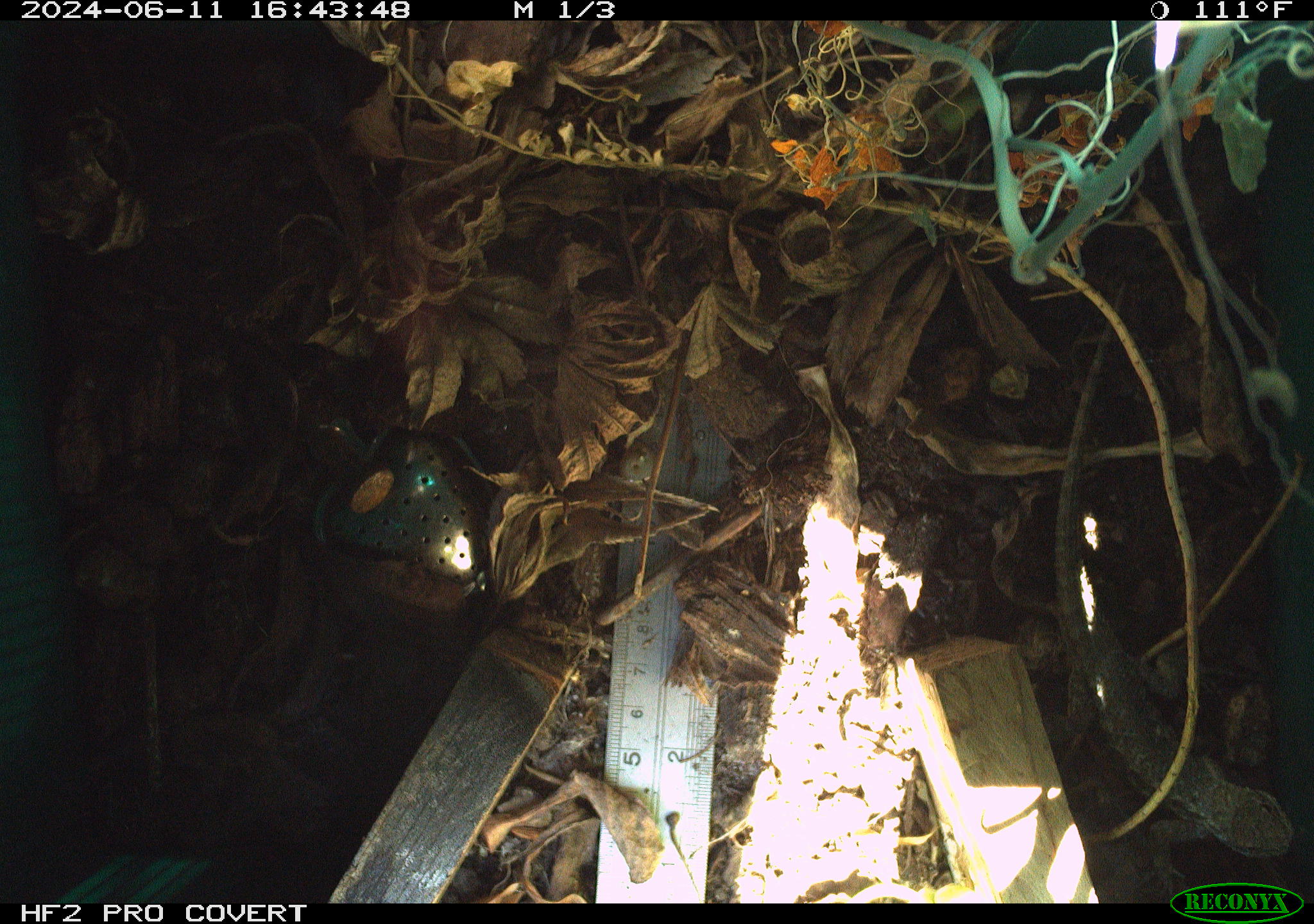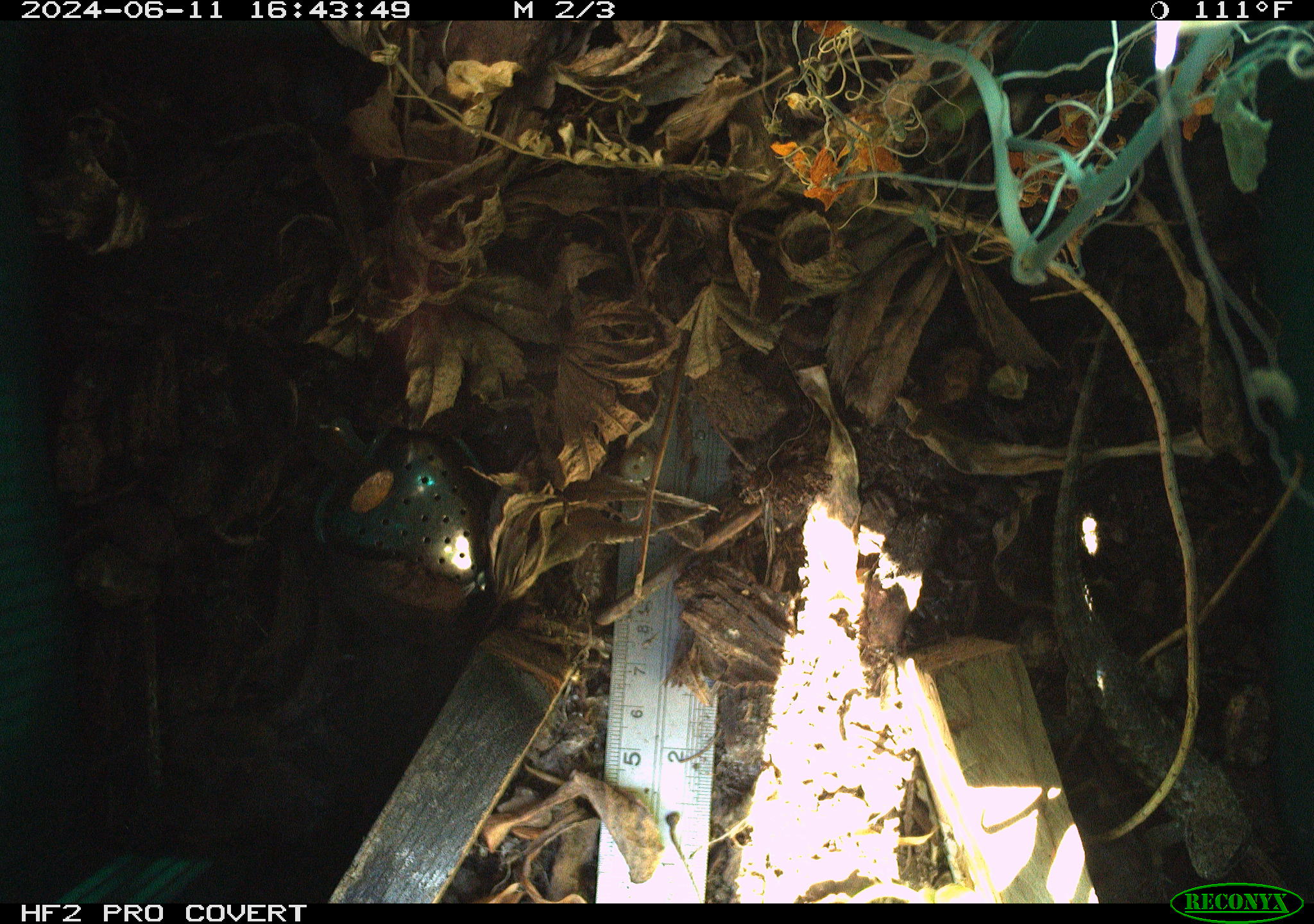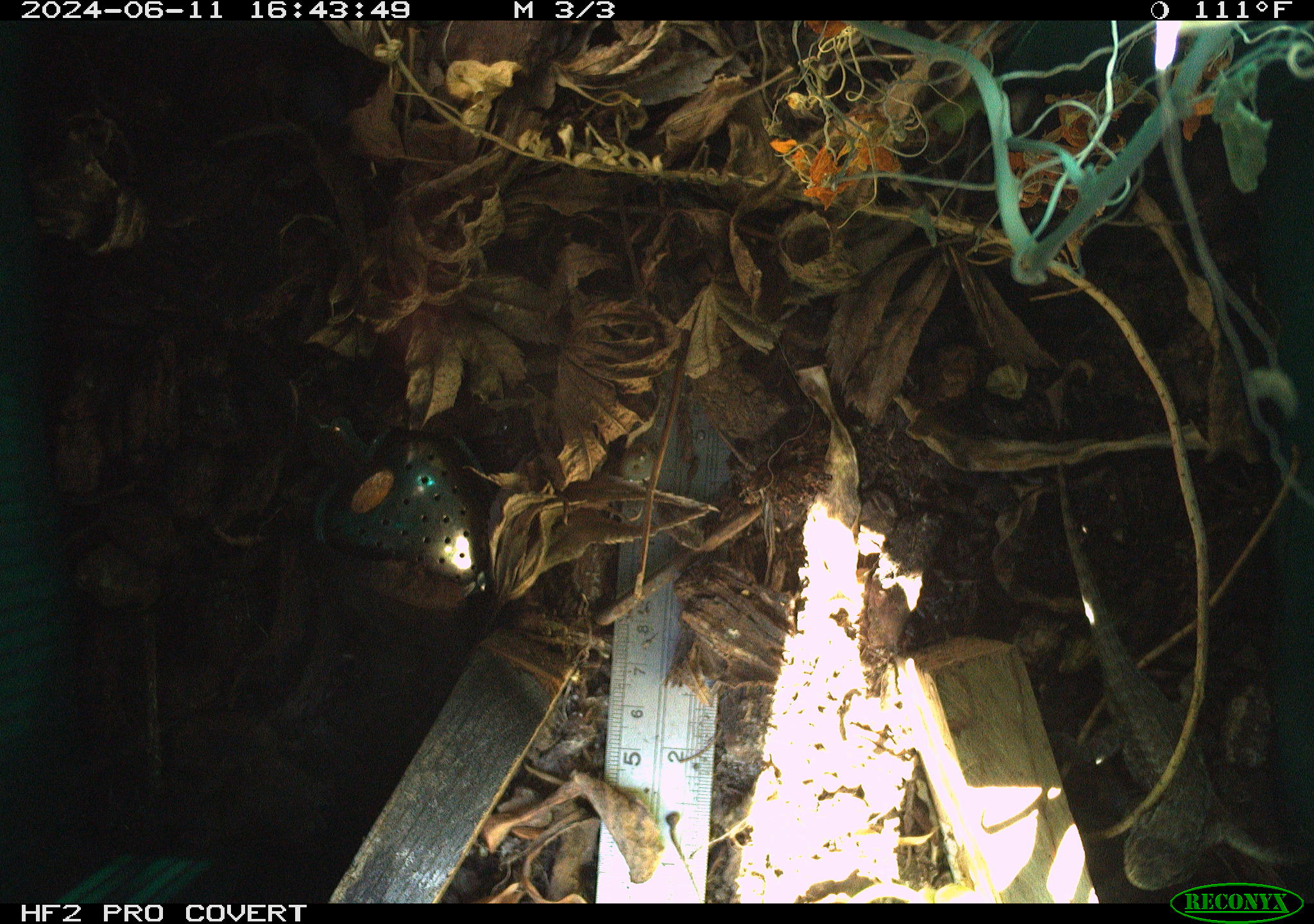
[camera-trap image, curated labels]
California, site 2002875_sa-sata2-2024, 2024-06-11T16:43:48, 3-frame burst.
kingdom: Animalia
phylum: Chordata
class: Reptilia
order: Squamata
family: Phrynosomatidae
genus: Sceloporus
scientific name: Sceloporus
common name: spiny lizards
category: sceloporus species